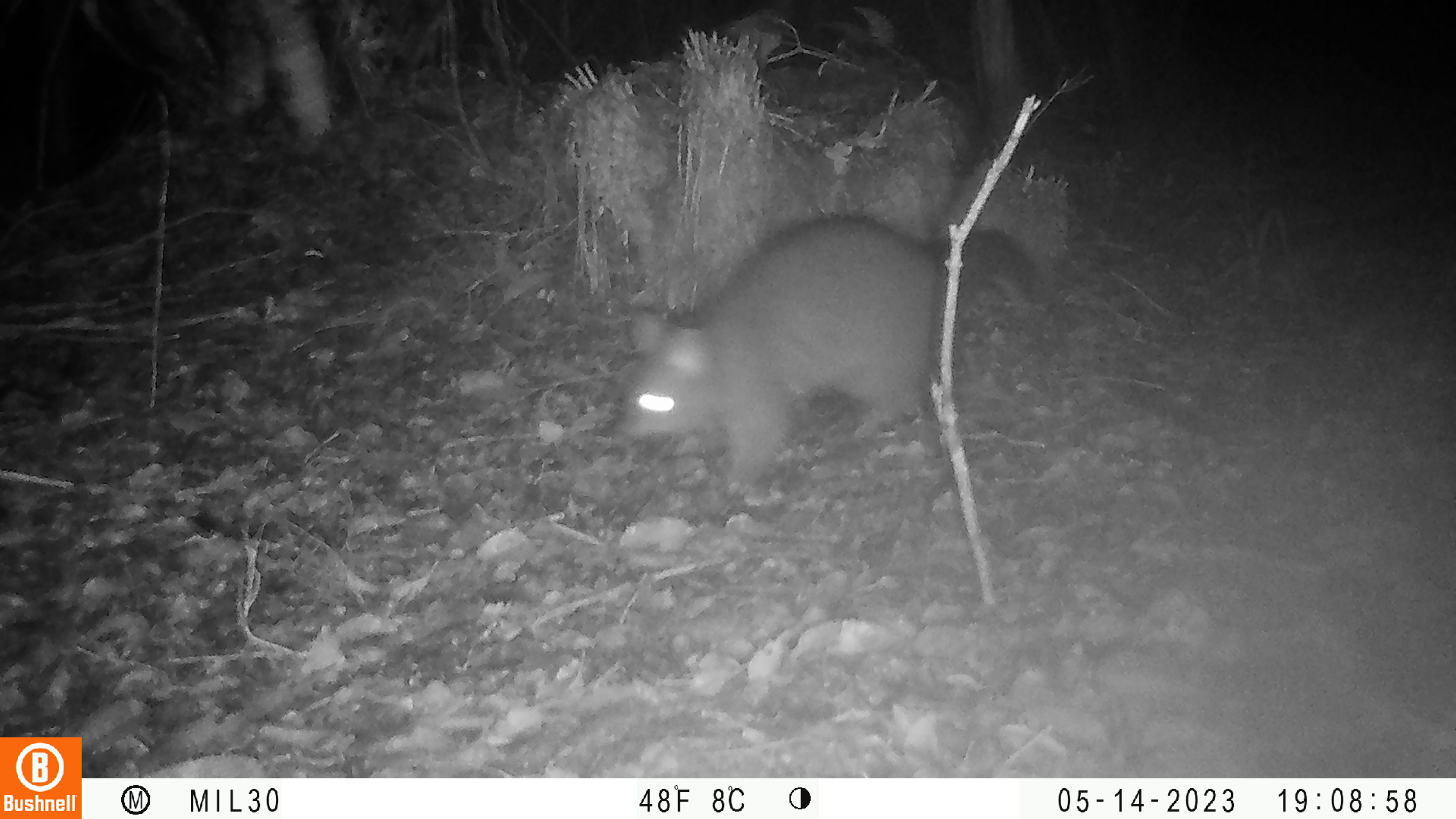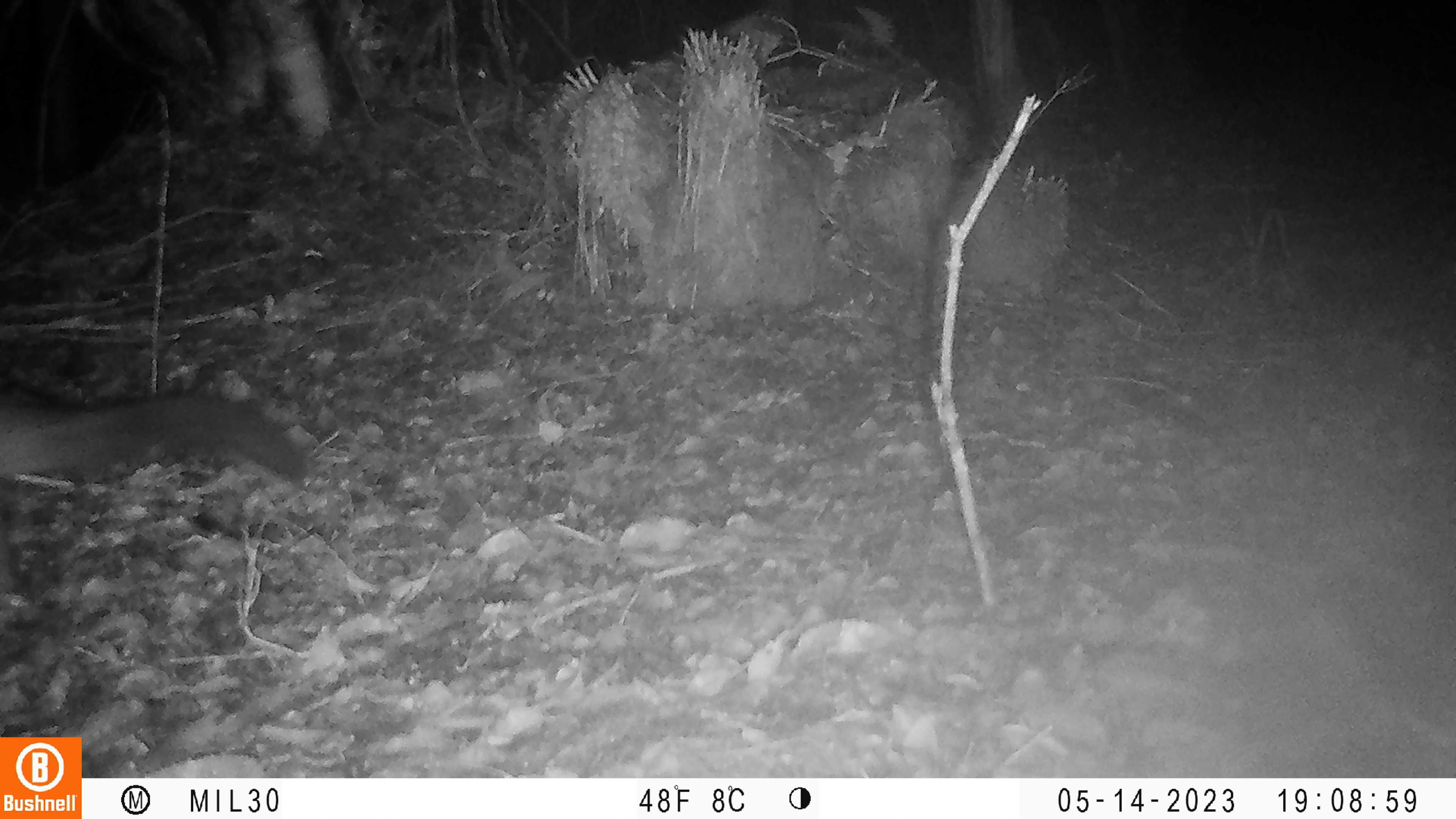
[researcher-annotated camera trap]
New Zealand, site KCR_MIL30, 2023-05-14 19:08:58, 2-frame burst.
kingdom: Animalia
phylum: Chordata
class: Mammalia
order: Diprotodontia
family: Phalangeridae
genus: Trichosurus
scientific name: Trichosurus vulpecula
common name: common brushtail possum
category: possum